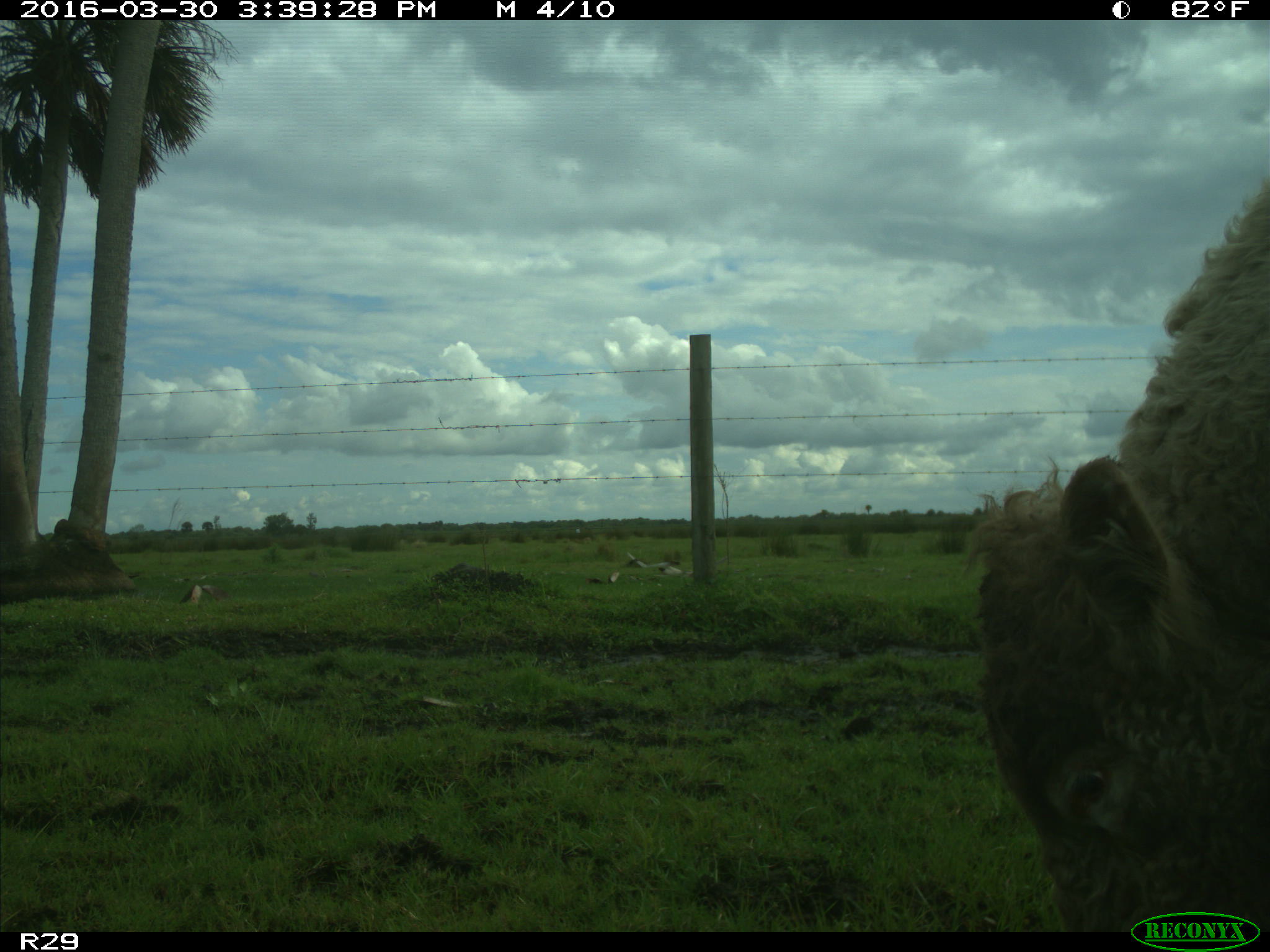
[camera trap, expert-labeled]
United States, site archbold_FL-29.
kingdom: Animalia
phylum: Chordata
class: Mammalia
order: Artiodactyla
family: Bovidae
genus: Bos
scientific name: Bos taurus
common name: domestic cow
Bos taurus (domestic cow).